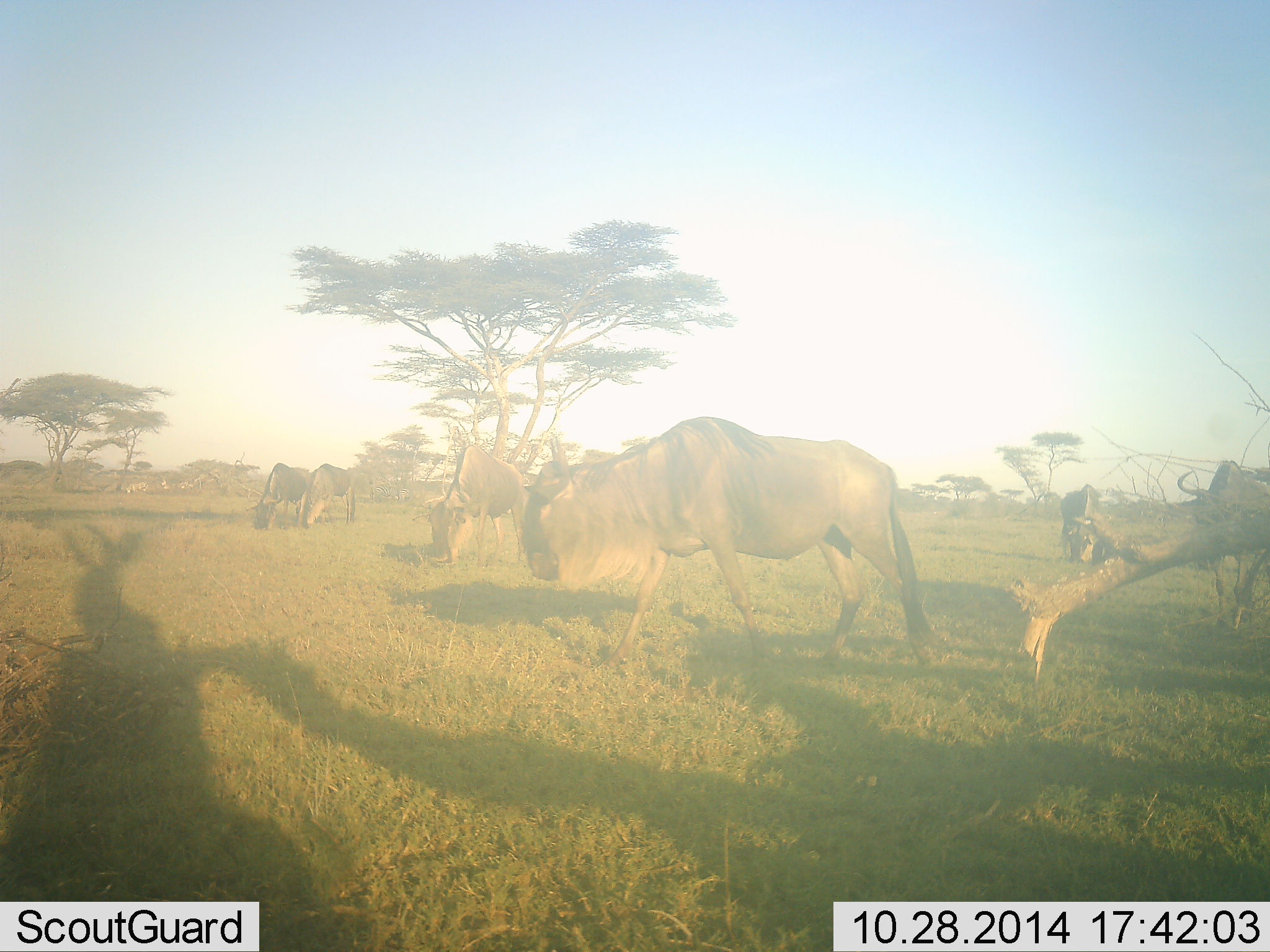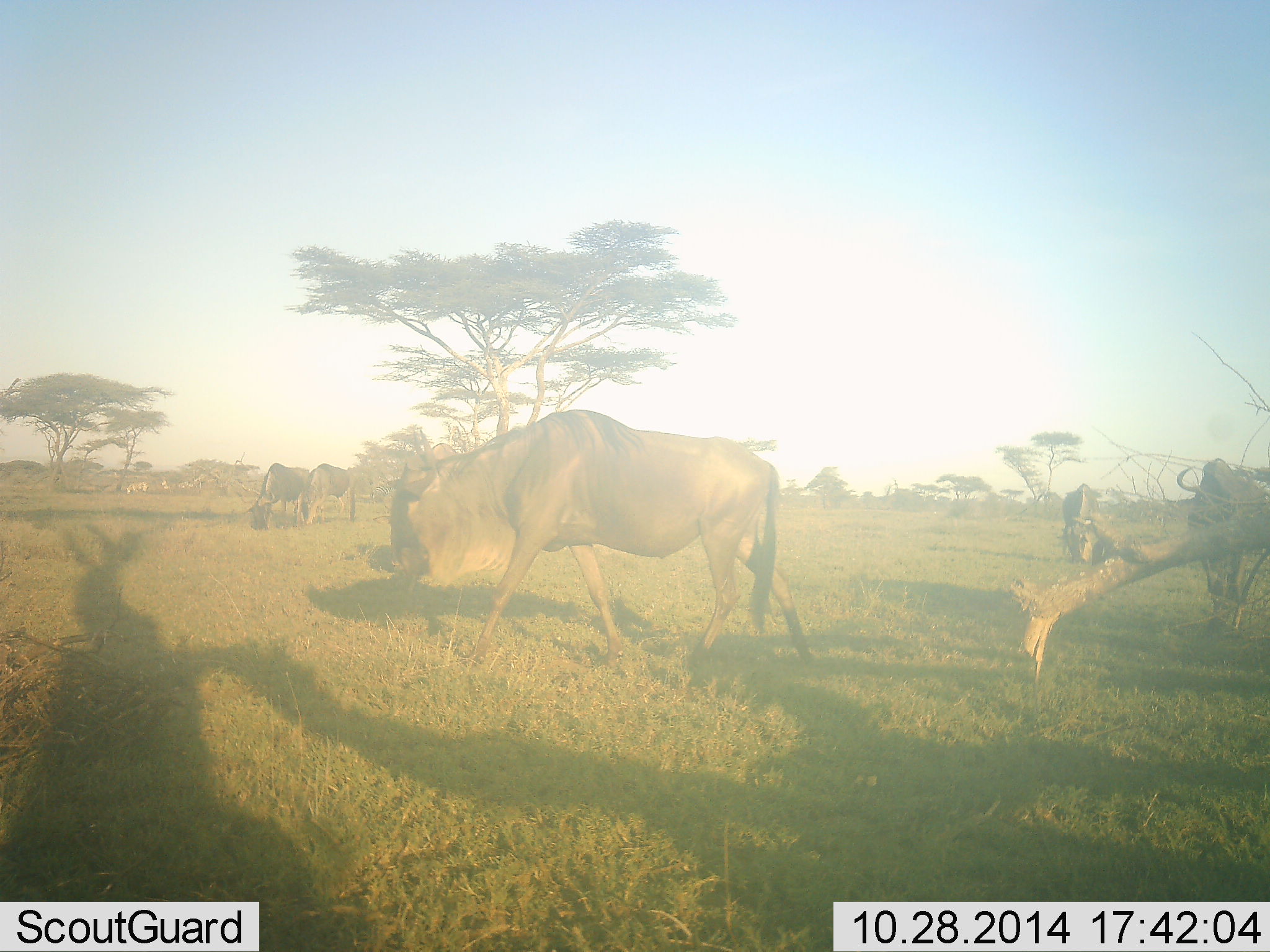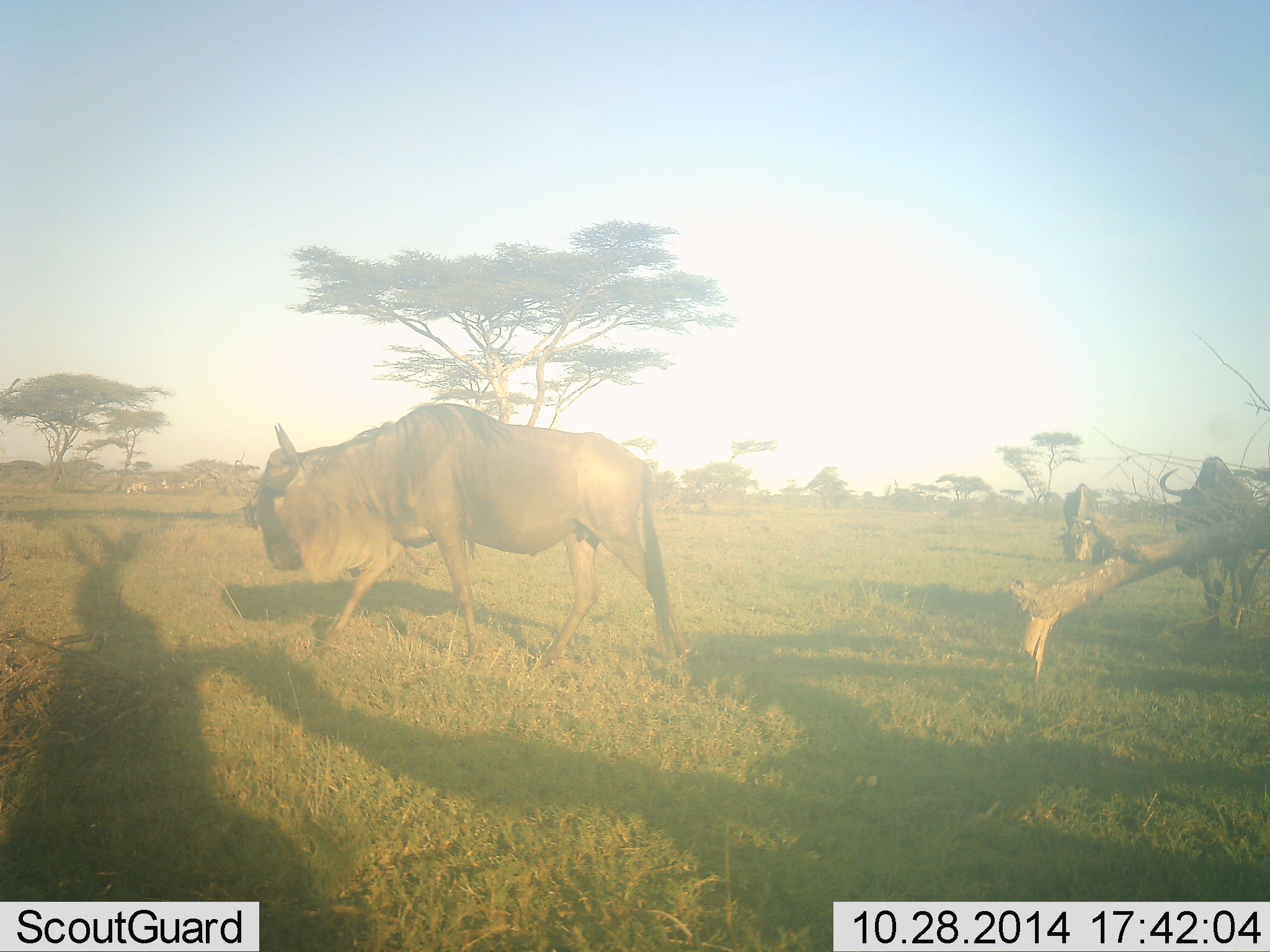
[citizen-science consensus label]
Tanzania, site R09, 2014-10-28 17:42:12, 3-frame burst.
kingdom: Animalia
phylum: Chordata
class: Mammalia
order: Artiodactyla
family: Bovidae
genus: Connochaetes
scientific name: Connochaetes taurinus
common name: blue wildebeest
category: wildebeest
Wildebeest (blue wildebeest) (Connochaetes taurinus), count 5. Behavior (volunteer vote fractions): standing 33%, resting 11%, moving 78%, interacting 11%. Young present (vote fraction): 0%. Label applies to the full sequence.